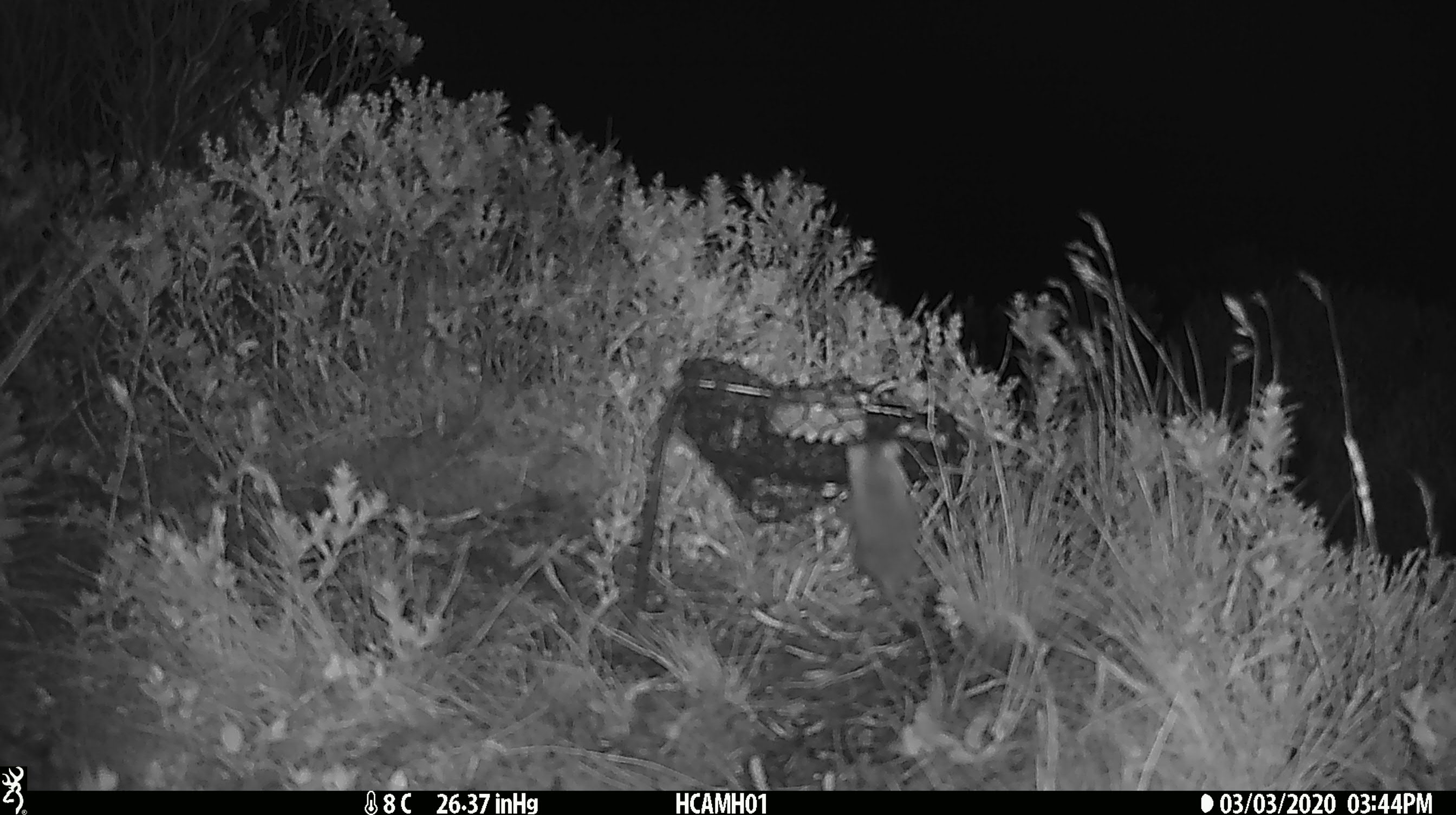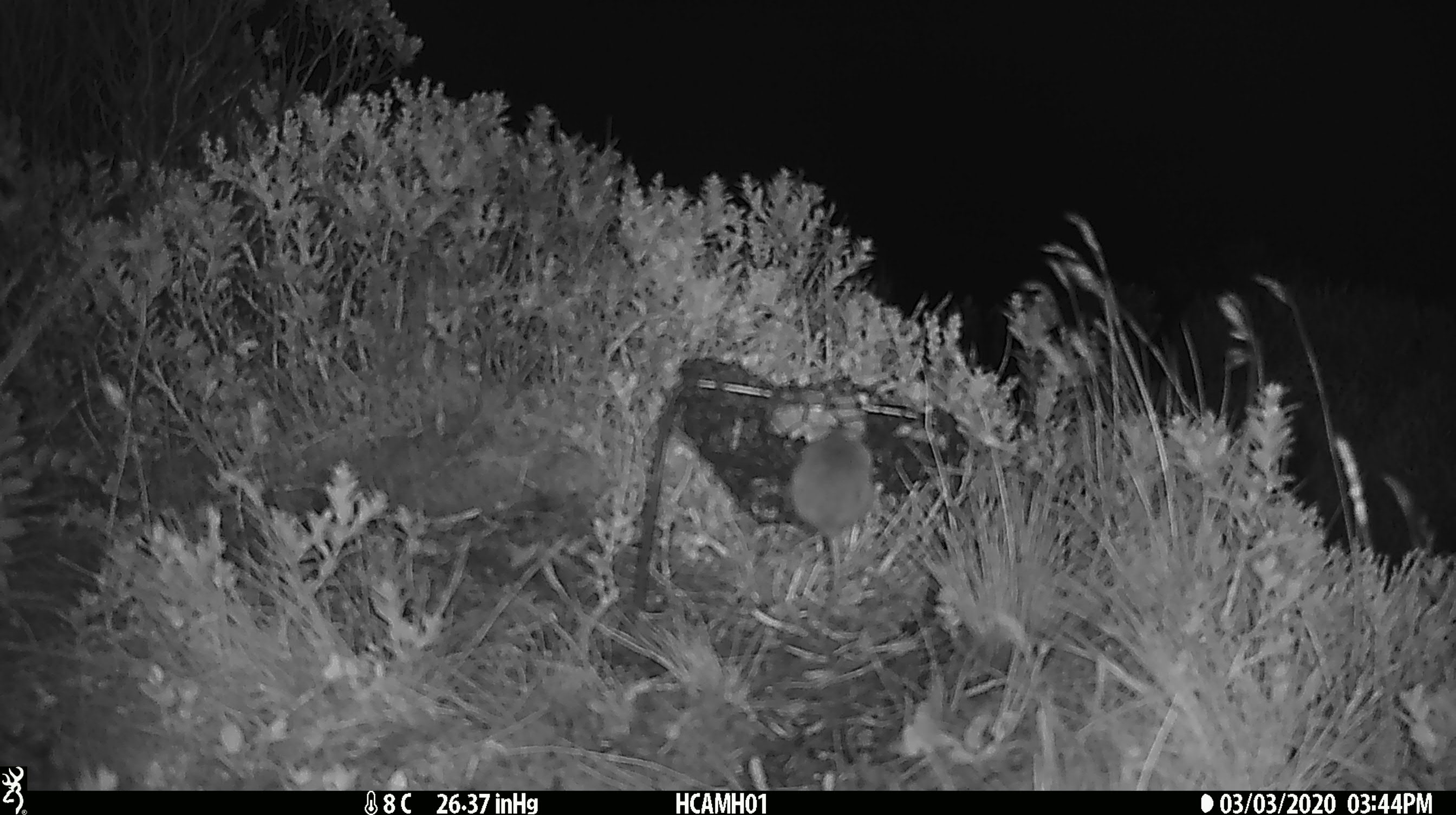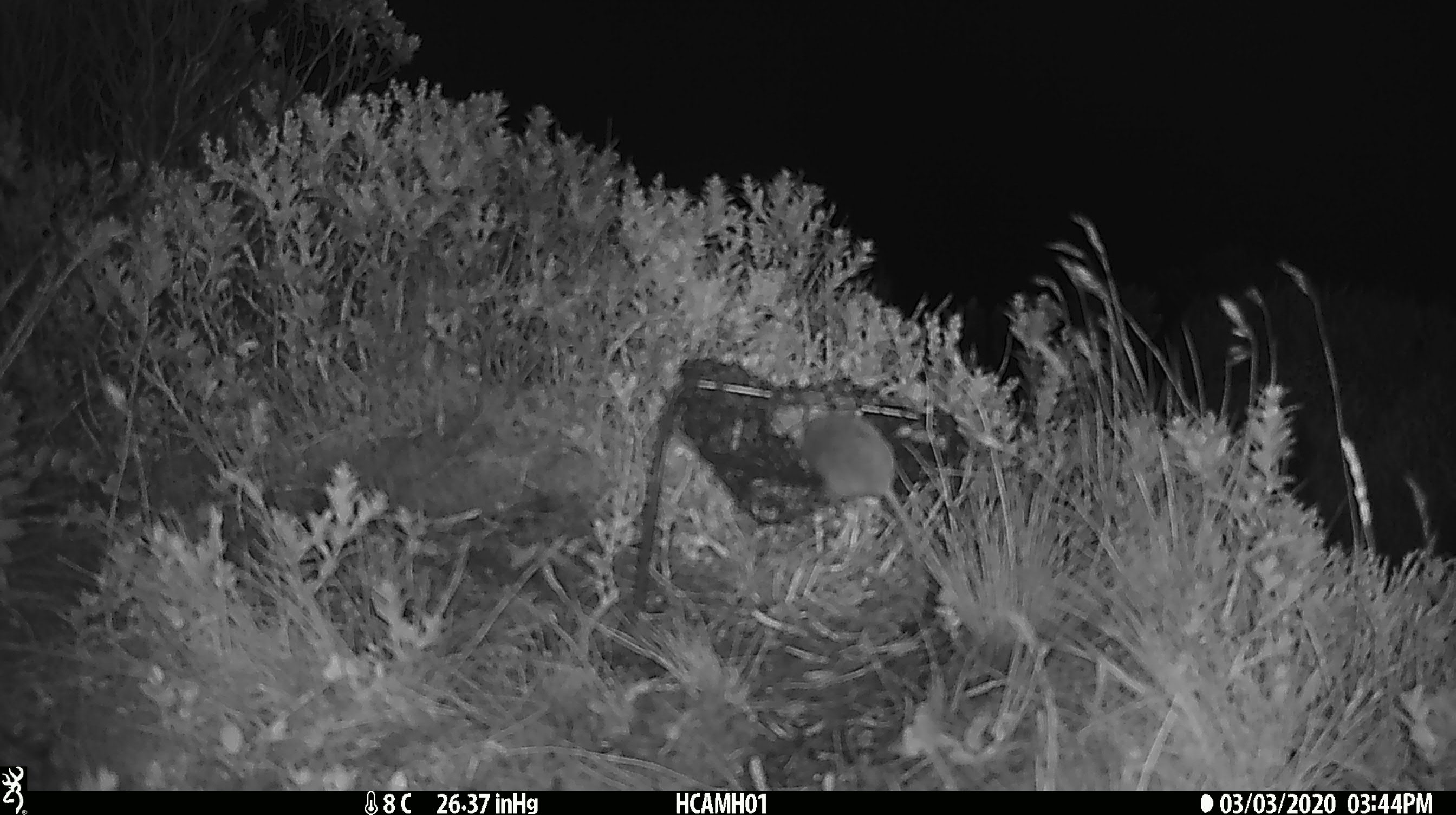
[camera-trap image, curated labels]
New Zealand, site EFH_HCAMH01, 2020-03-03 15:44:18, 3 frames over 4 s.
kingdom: Animalia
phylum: Chordata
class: Mammalia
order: Rodentia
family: Muridae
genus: Mus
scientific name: Mus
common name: mouse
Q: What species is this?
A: Mouse (Mus).